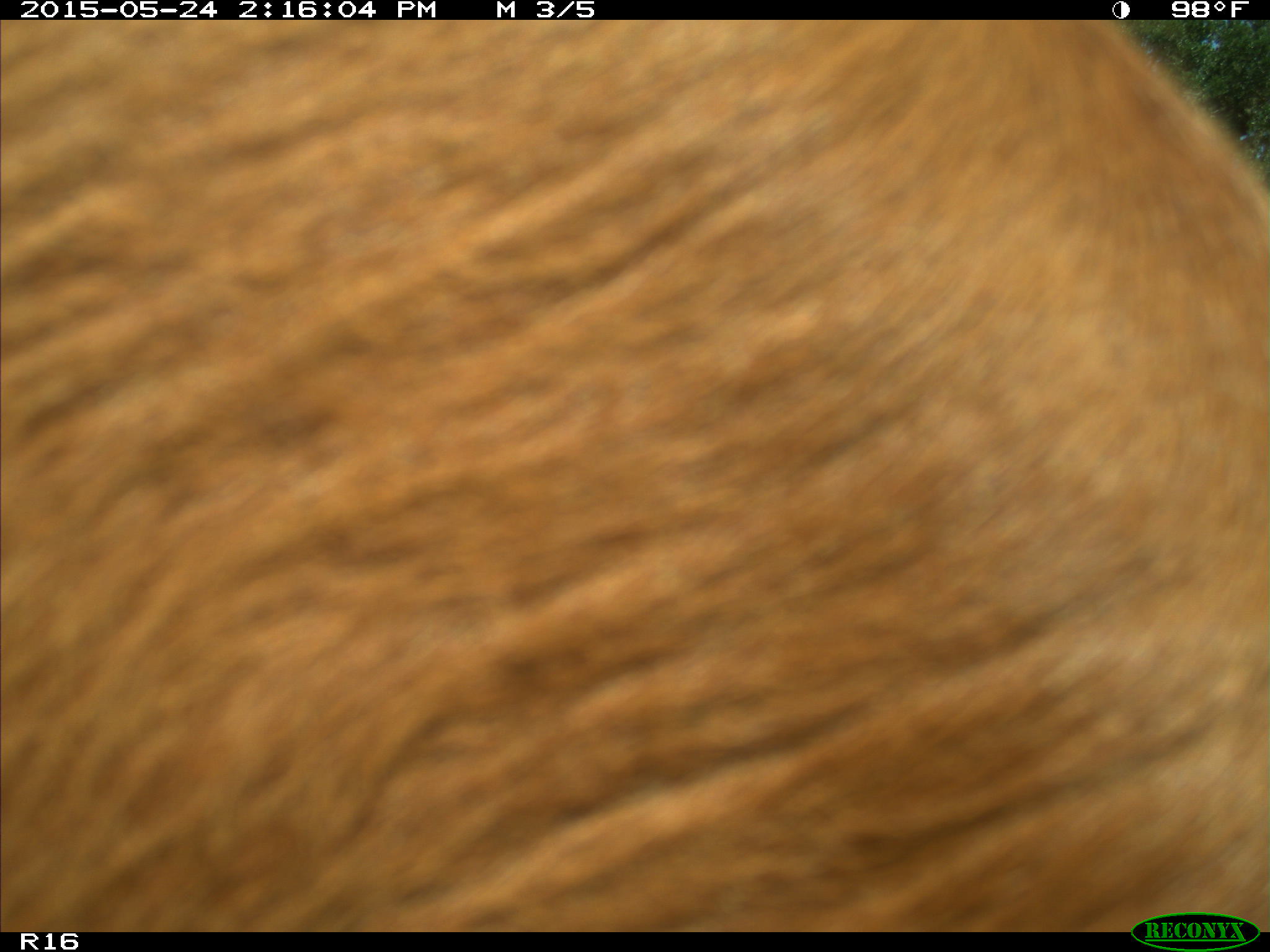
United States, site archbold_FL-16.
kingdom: Animalia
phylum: Chordata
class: Mammalia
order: Artiodactyla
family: Bovidae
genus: Bos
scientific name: Bos taurus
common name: domestic cow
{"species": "Bos taurus (domestic cow)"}